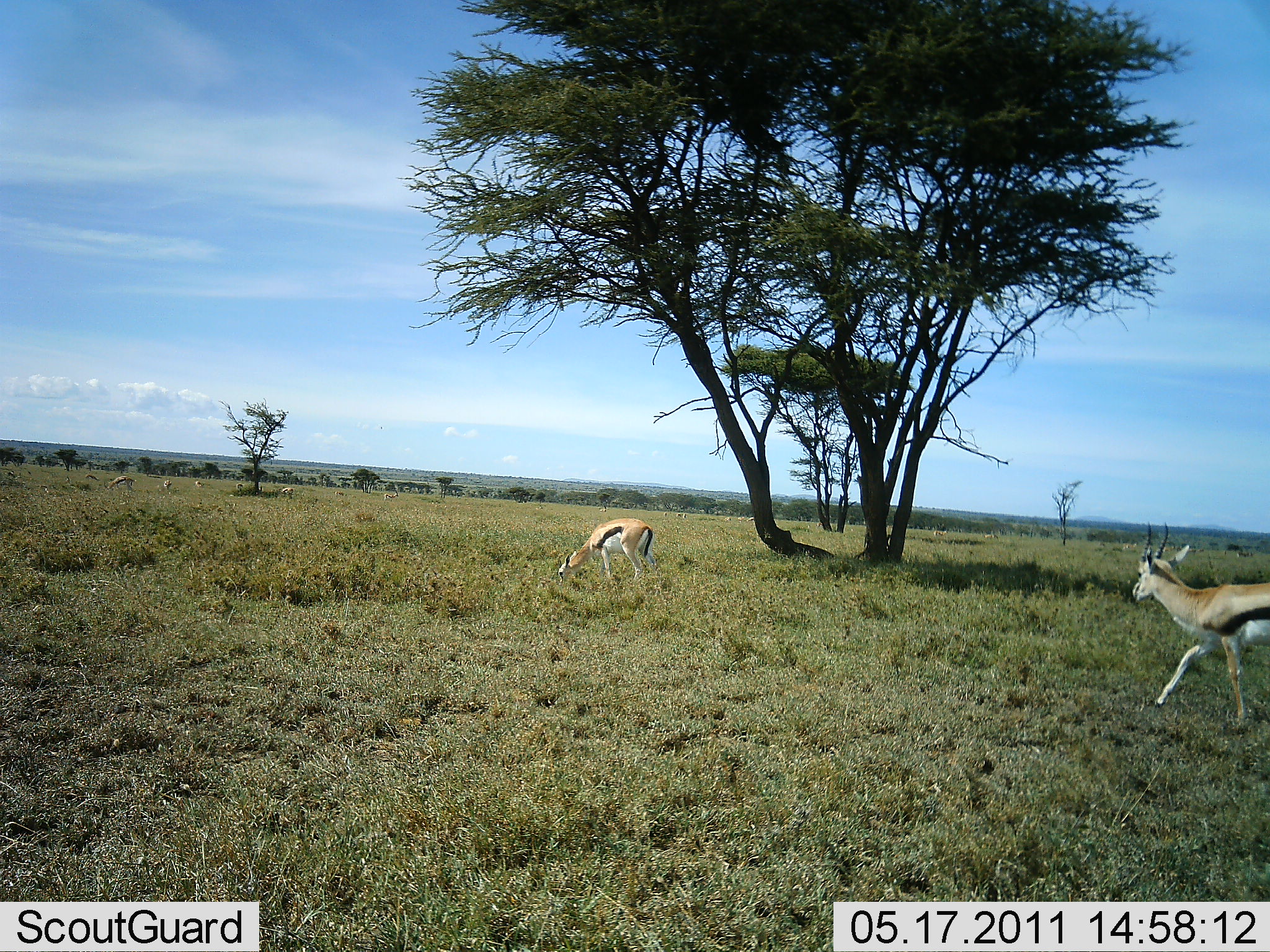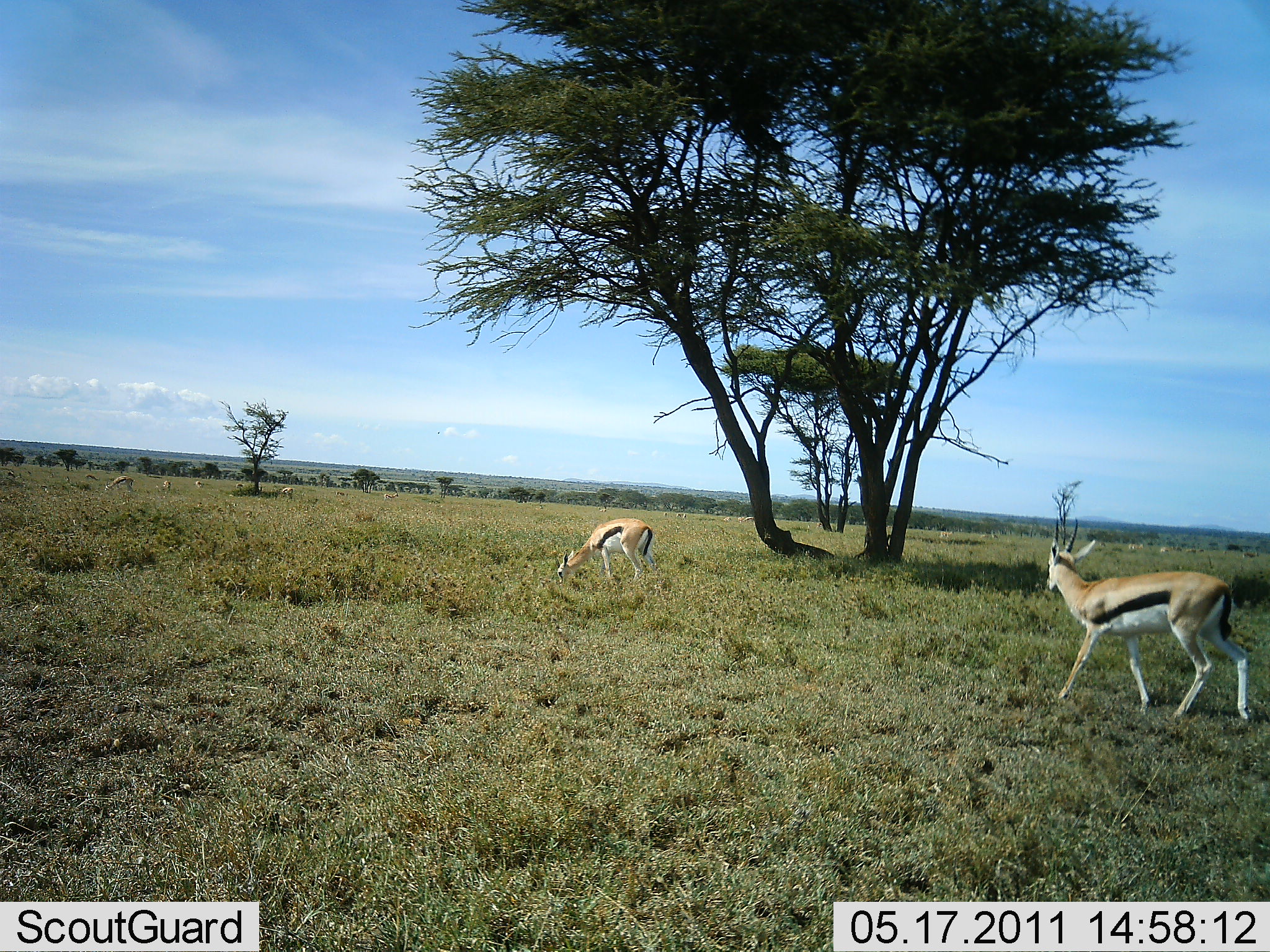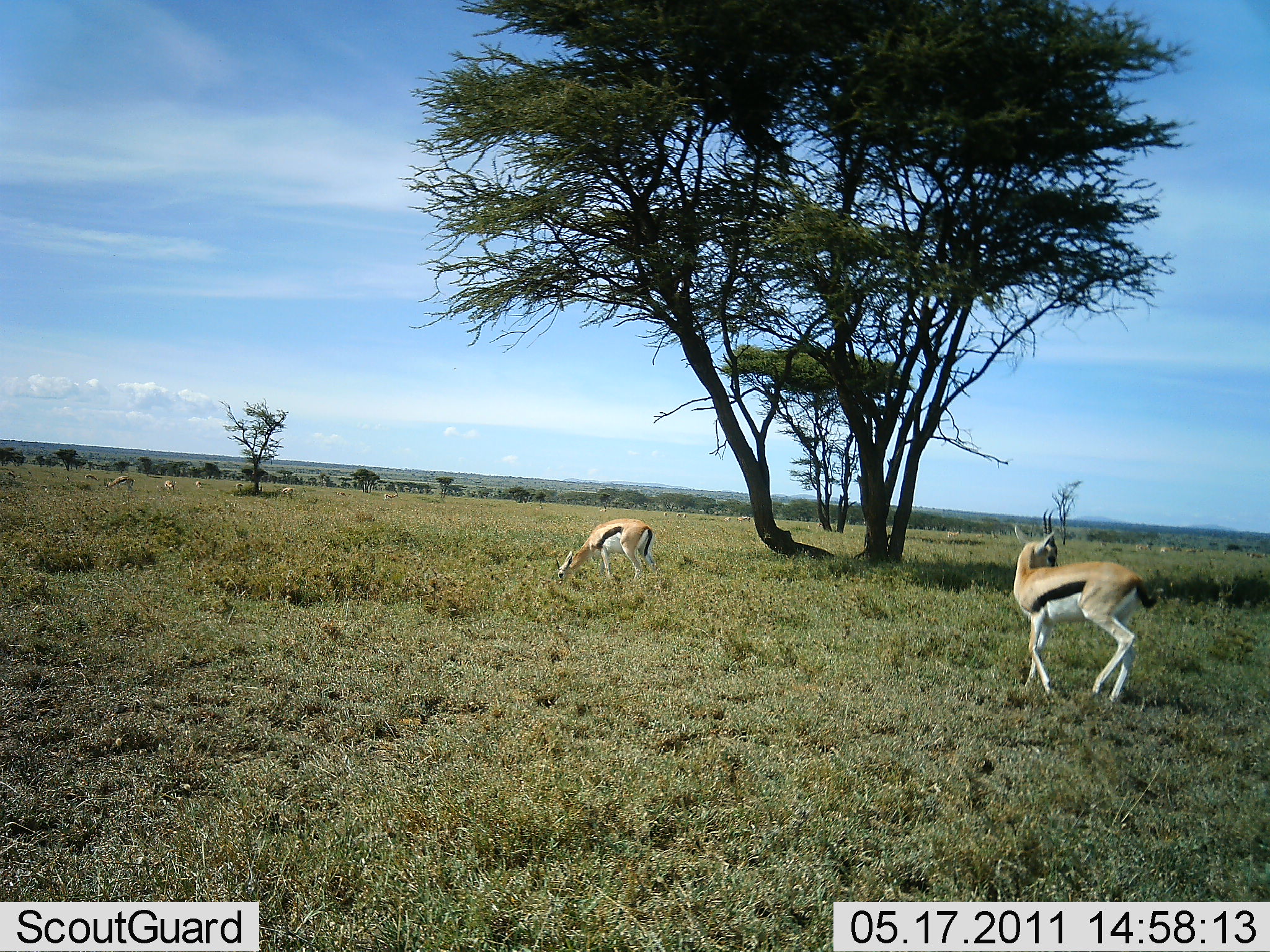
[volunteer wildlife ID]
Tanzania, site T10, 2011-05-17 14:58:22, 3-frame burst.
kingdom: Animalia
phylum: Chordata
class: Mammalia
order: Artiodactyla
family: Bovidae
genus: Eudorcas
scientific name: Eudorcas thomsonii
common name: thomson's gazelle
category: gazellethomsons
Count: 2.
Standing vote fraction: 40%.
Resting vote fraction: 0%.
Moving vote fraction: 90%.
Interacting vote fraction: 0%.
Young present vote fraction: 0%.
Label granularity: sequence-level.